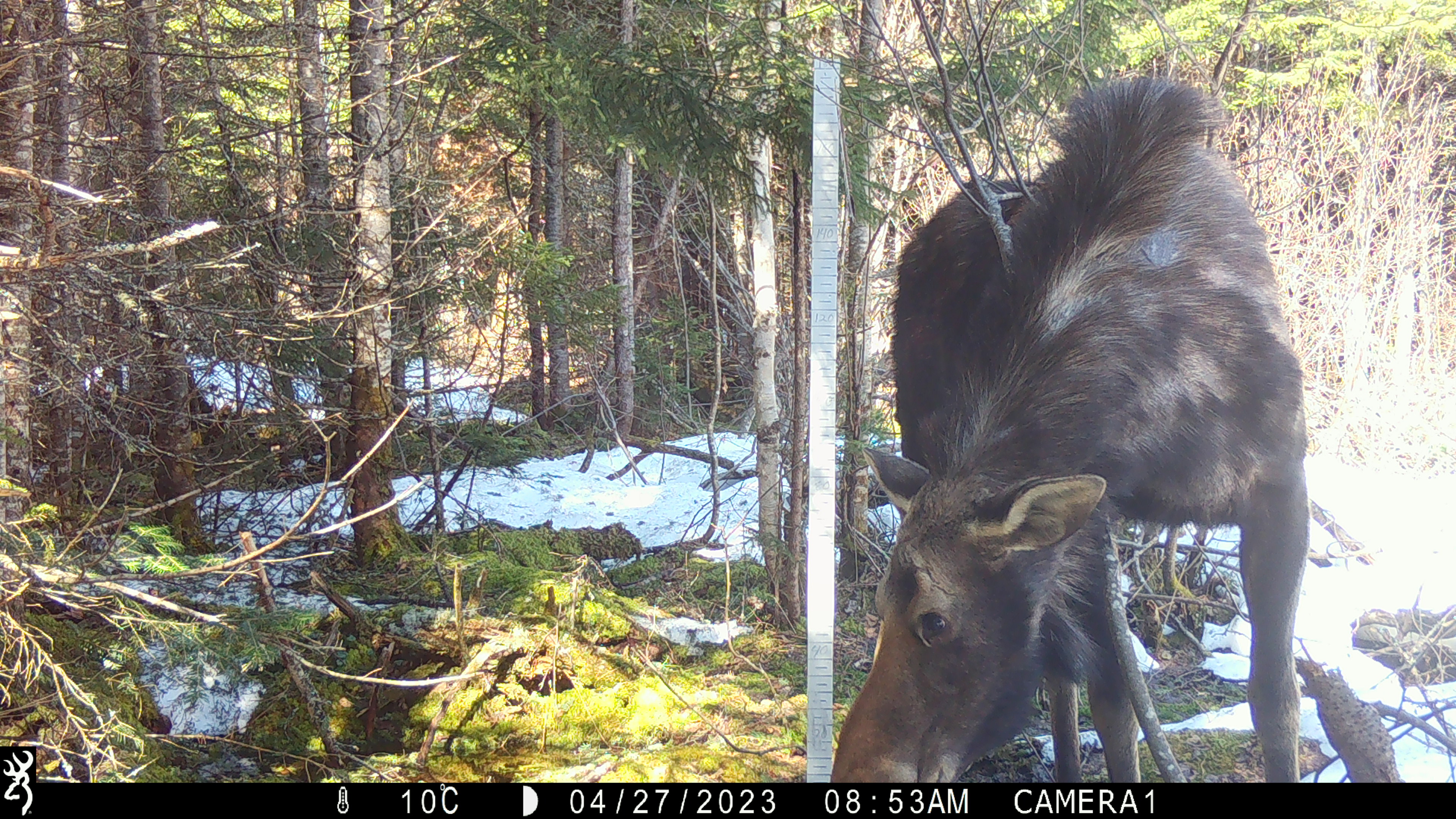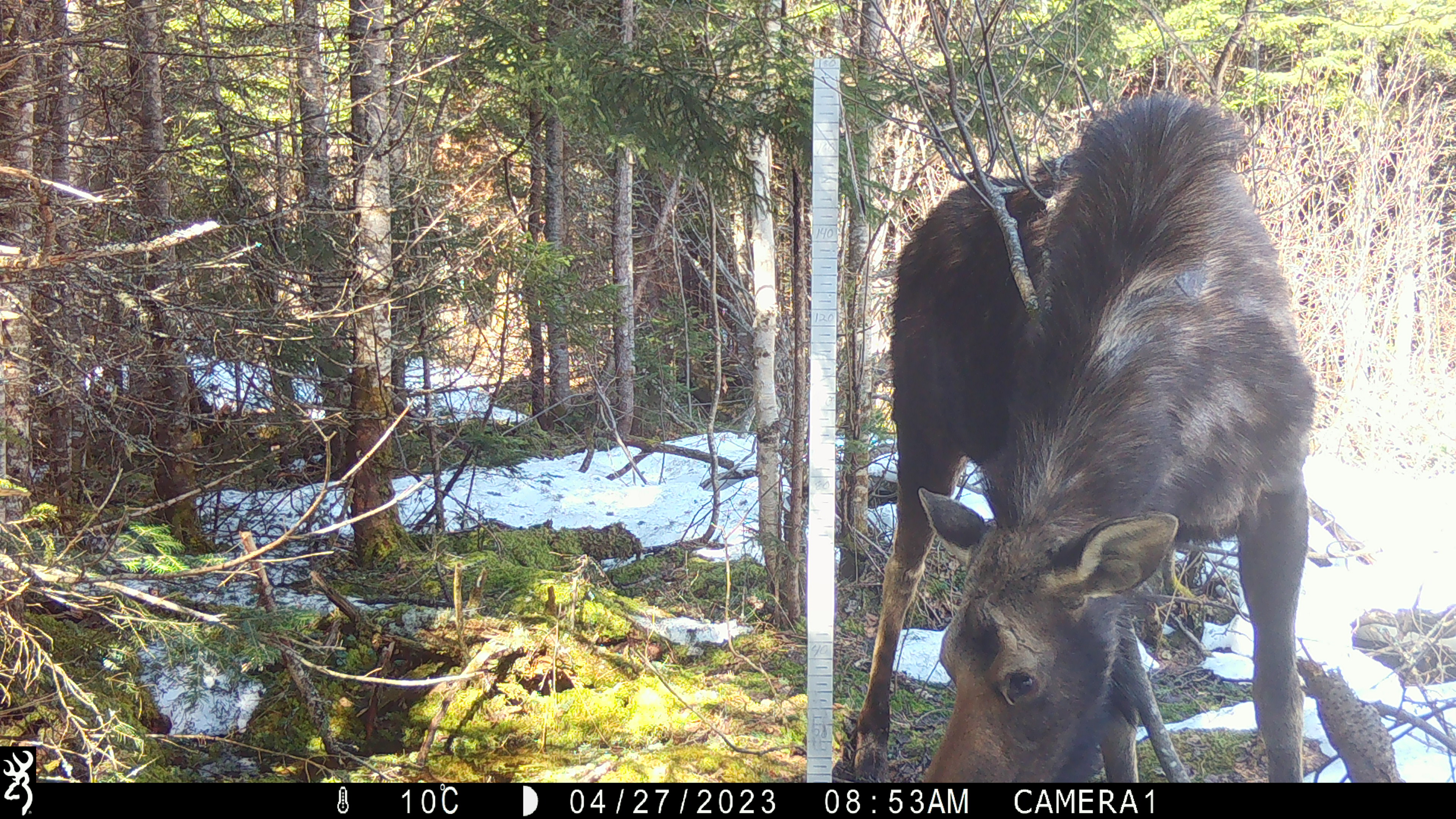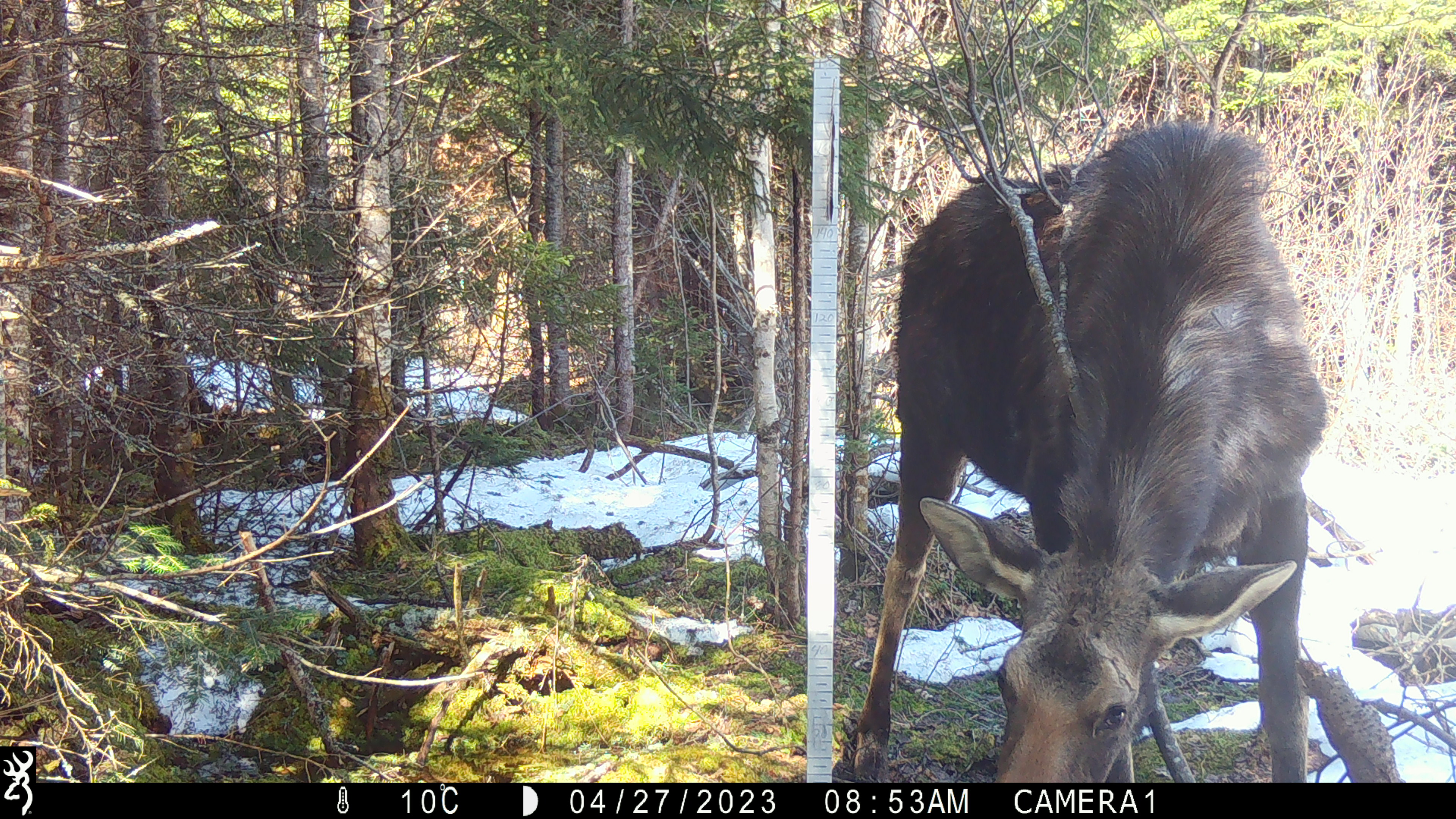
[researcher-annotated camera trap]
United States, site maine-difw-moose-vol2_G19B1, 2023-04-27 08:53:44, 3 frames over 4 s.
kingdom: Animalia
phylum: Chordata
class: Mammalia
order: Artiodactyla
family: Cervidae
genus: Alces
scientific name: Alces alces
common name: moose